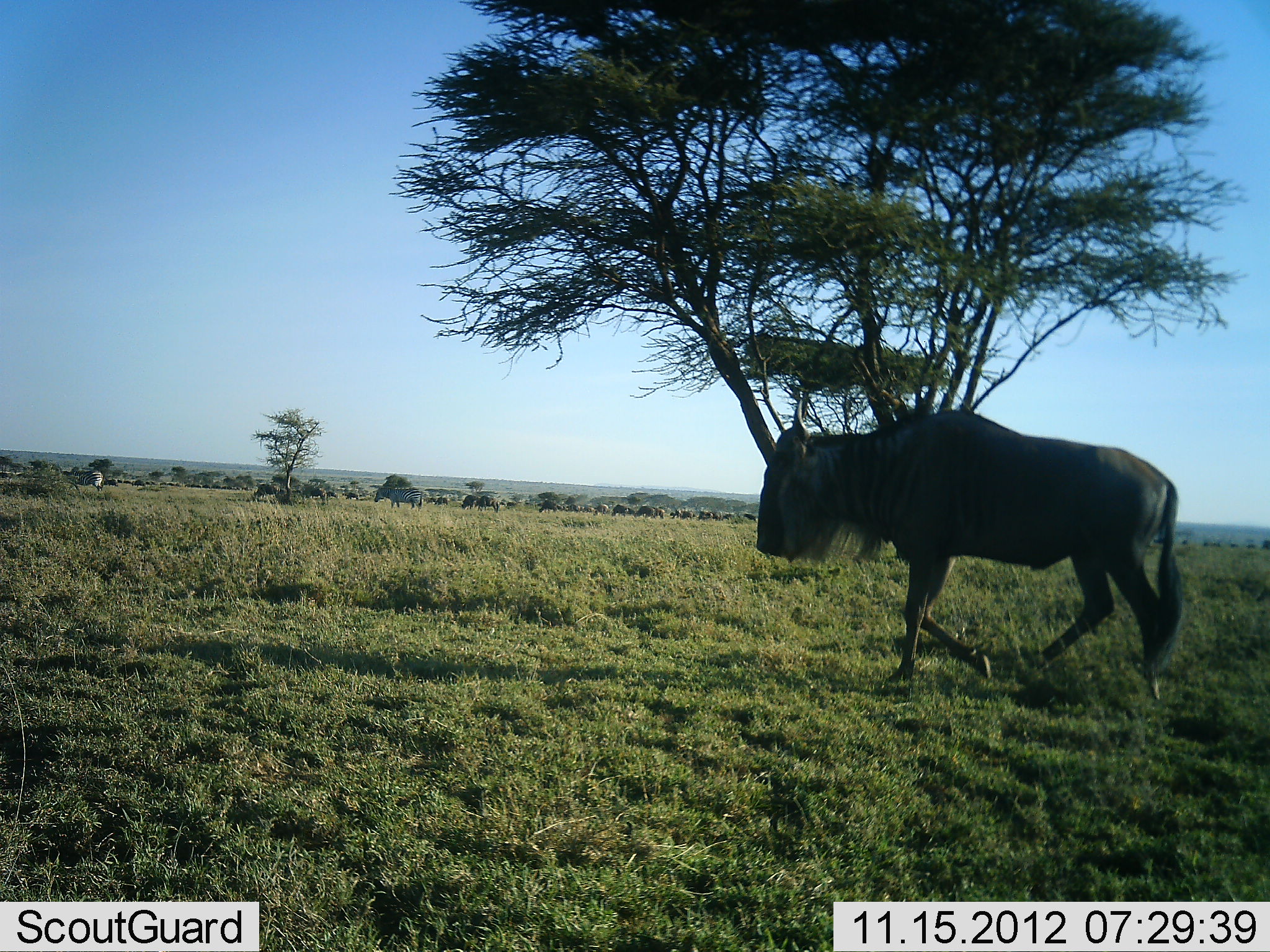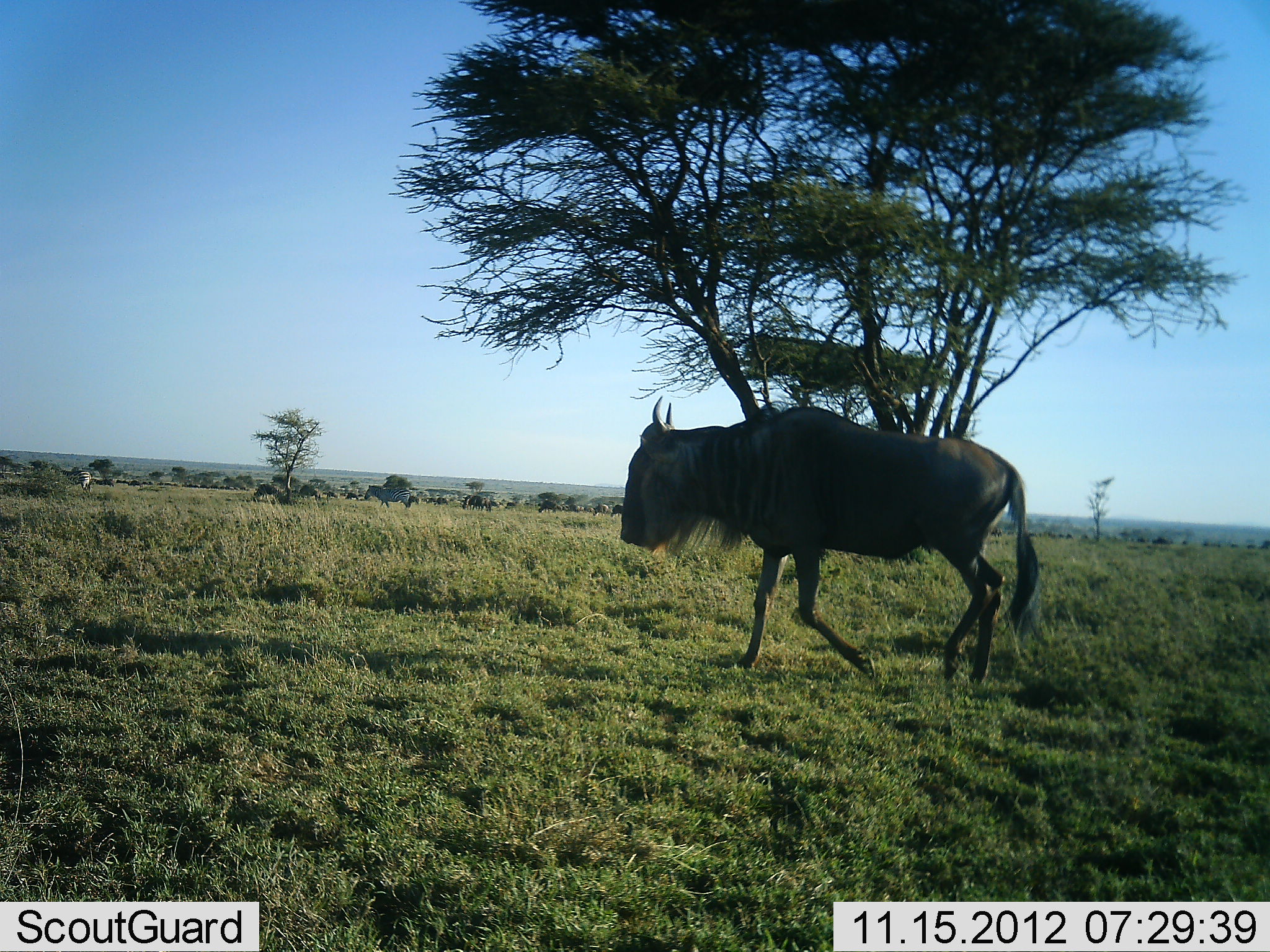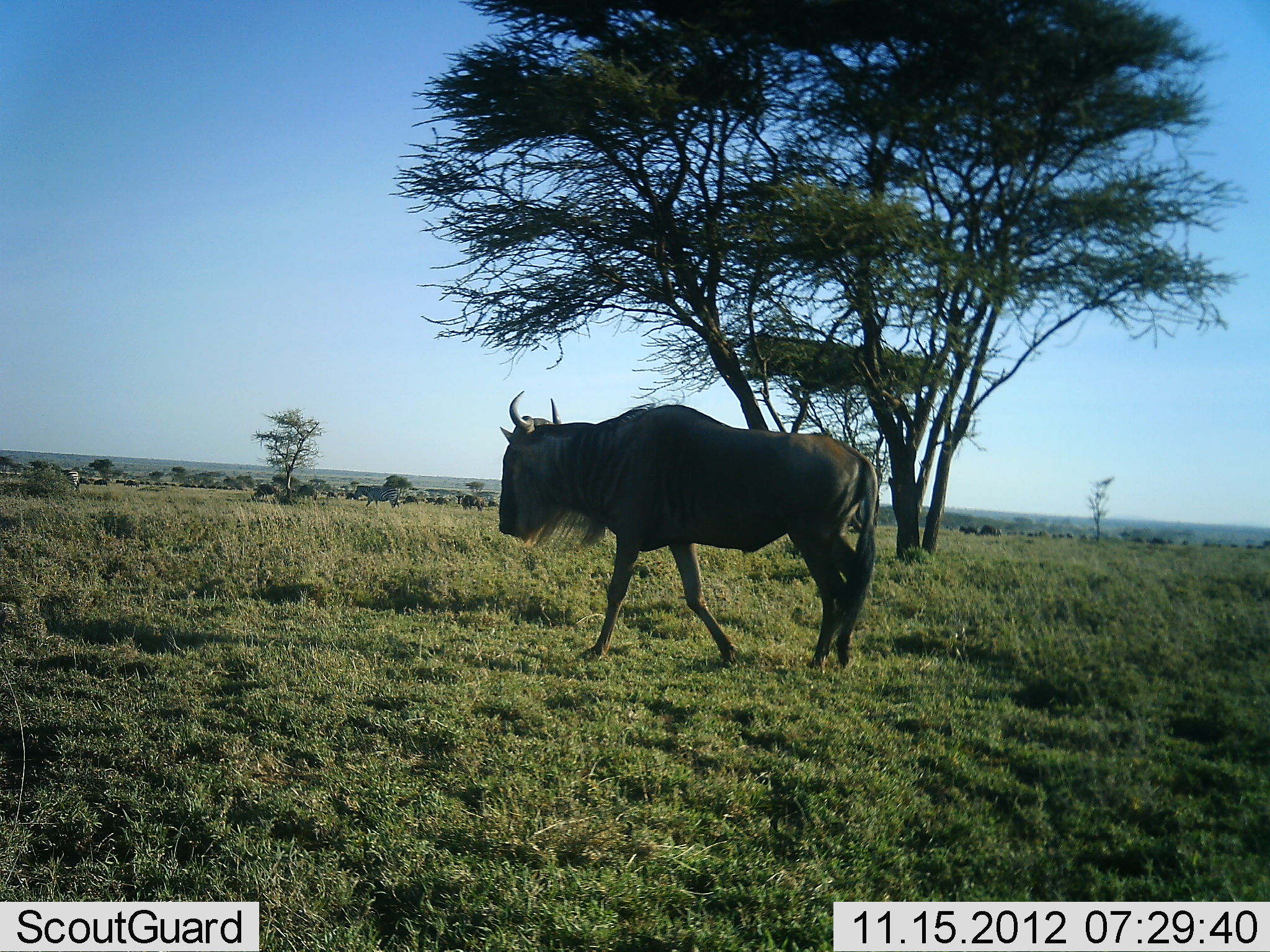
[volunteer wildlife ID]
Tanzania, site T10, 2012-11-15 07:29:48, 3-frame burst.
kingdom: Animalia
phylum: Chordata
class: Mammalia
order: Artiodactyla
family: Bovidae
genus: Connochaetes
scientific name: Connochaetes taurinus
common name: blue wildebeest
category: wildebeest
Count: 11-50.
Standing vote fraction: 16%.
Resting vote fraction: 0%.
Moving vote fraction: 95%.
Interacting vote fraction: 0%.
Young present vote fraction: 0%.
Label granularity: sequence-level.